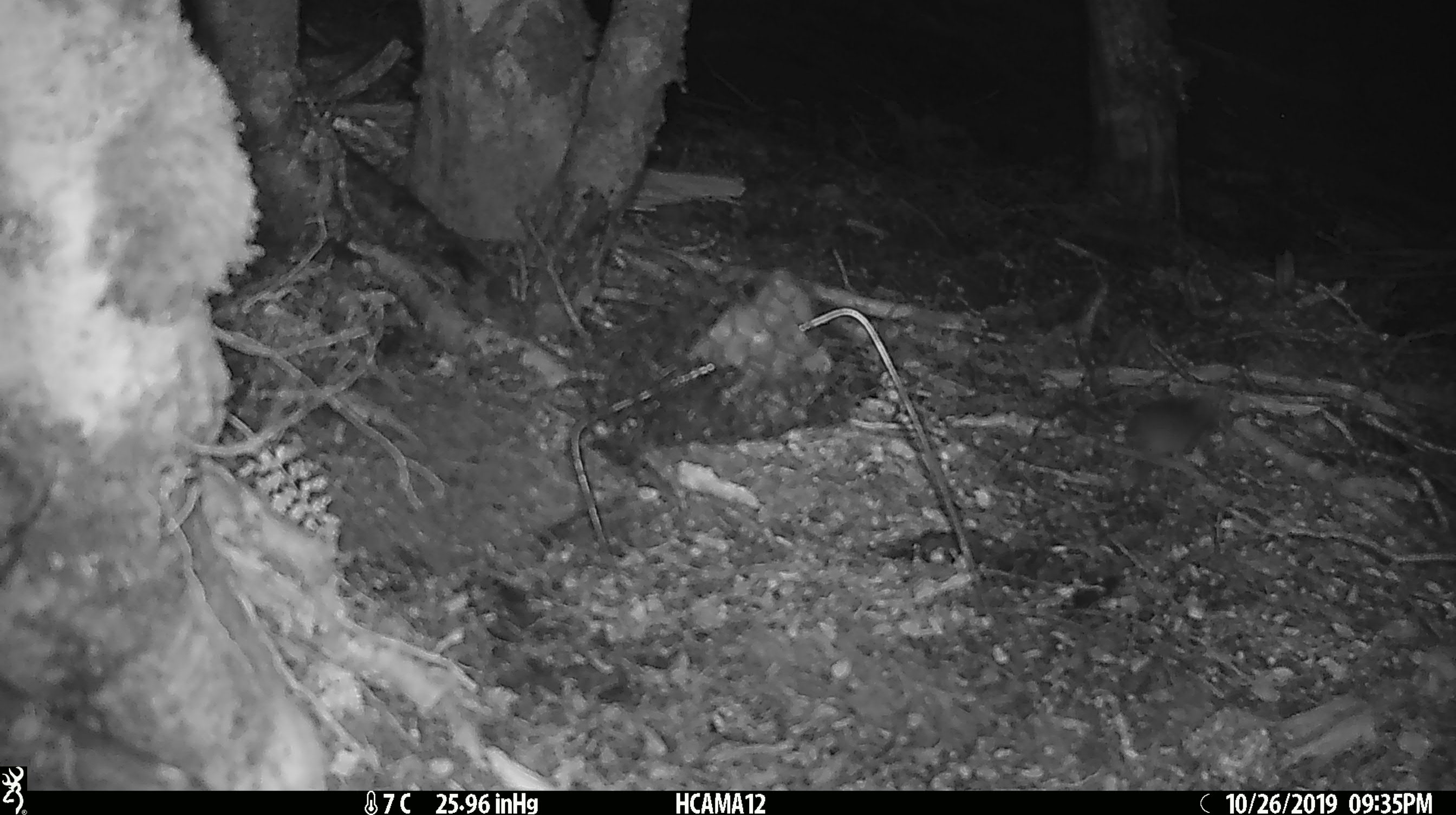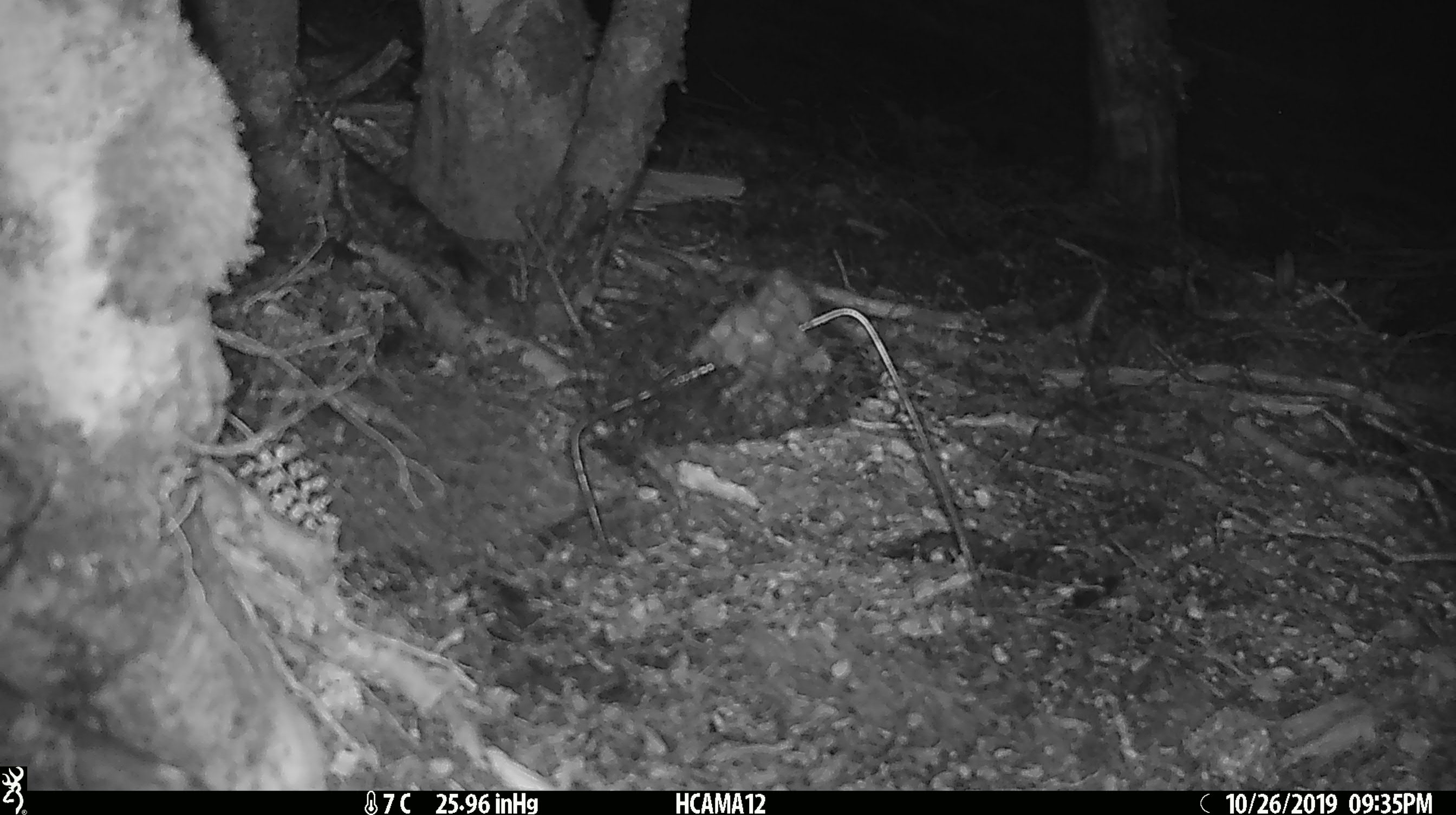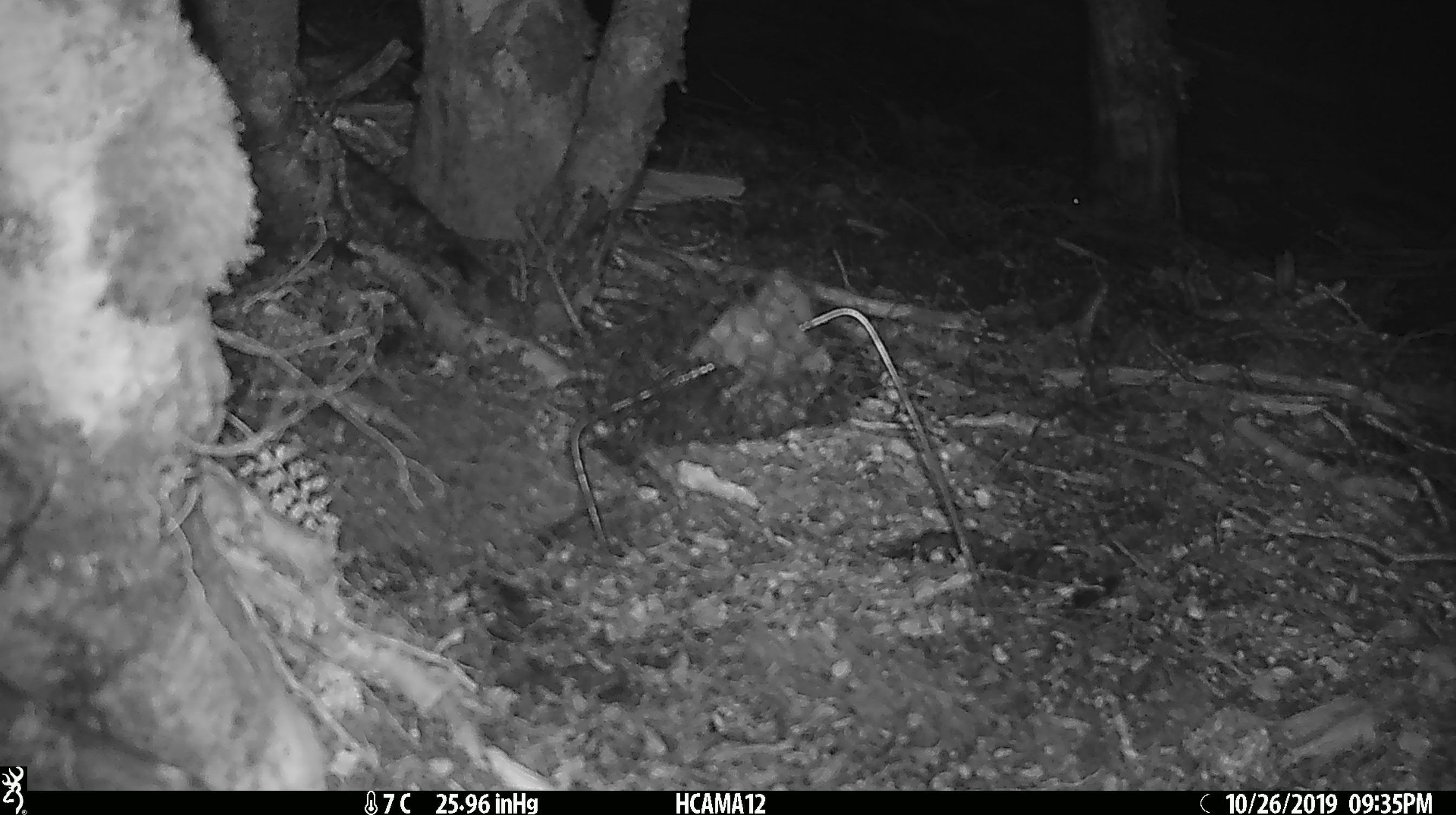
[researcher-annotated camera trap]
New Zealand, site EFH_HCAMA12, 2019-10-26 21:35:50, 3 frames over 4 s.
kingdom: Animalia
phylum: Chordata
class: Mammalia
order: Rodentia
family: Muridae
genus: Mus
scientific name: Mus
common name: mouse